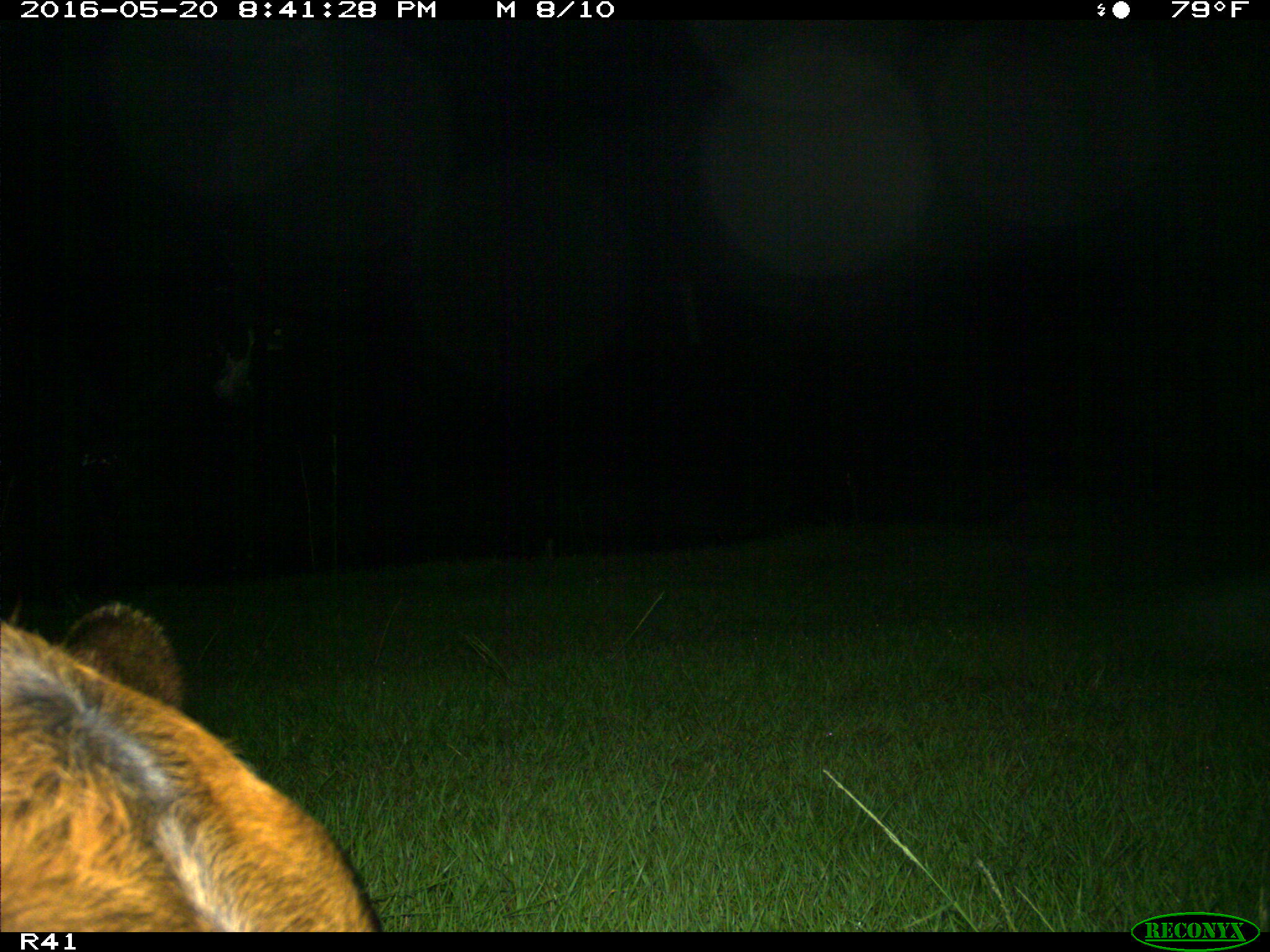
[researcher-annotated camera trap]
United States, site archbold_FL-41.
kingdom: Animalia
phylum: Chordata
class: Mammalia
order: Artiodactyla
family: Bovidae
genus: Bos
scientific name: Bos taurus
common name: domestic cow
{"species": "Bos taurus (domestic cow)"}